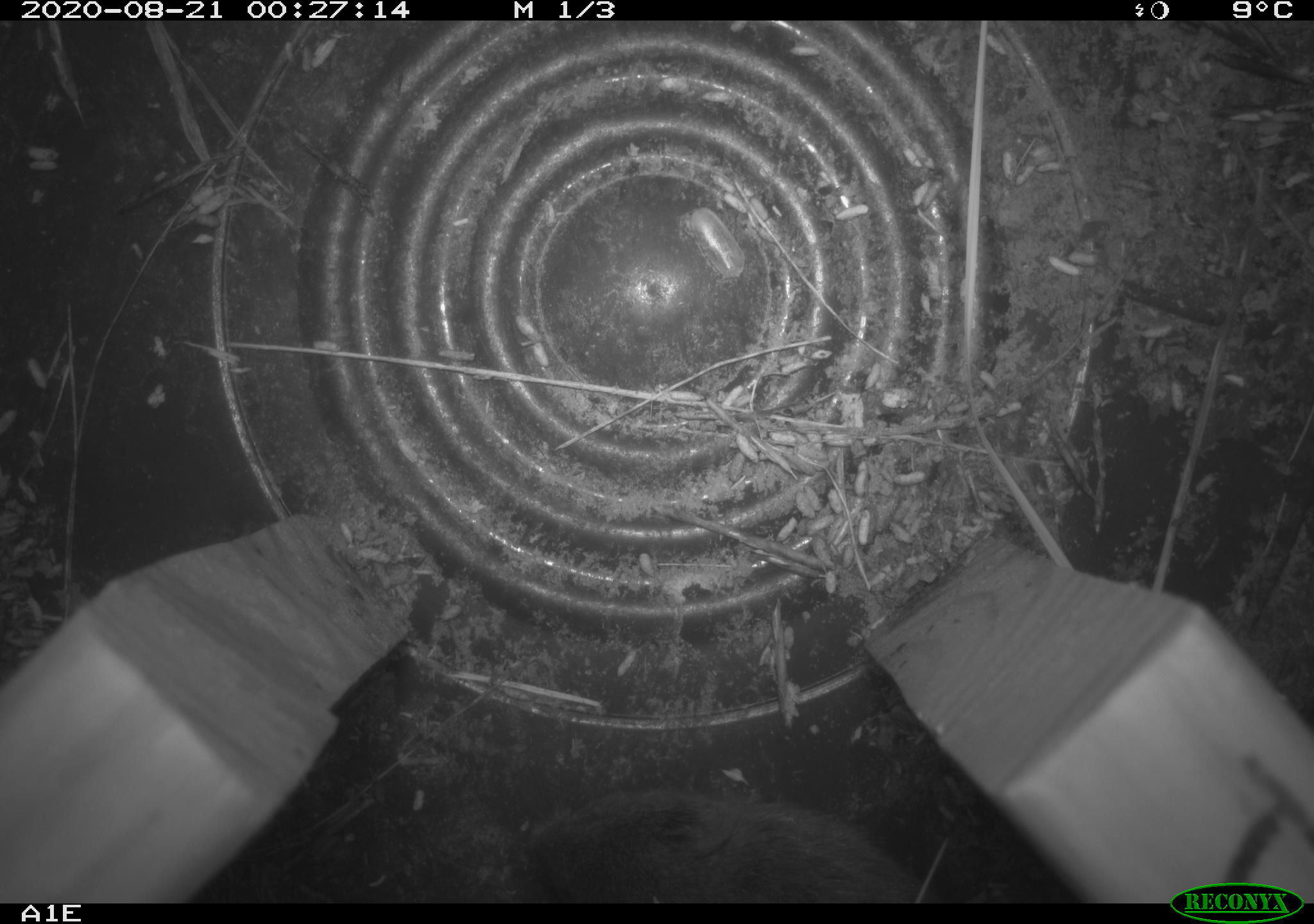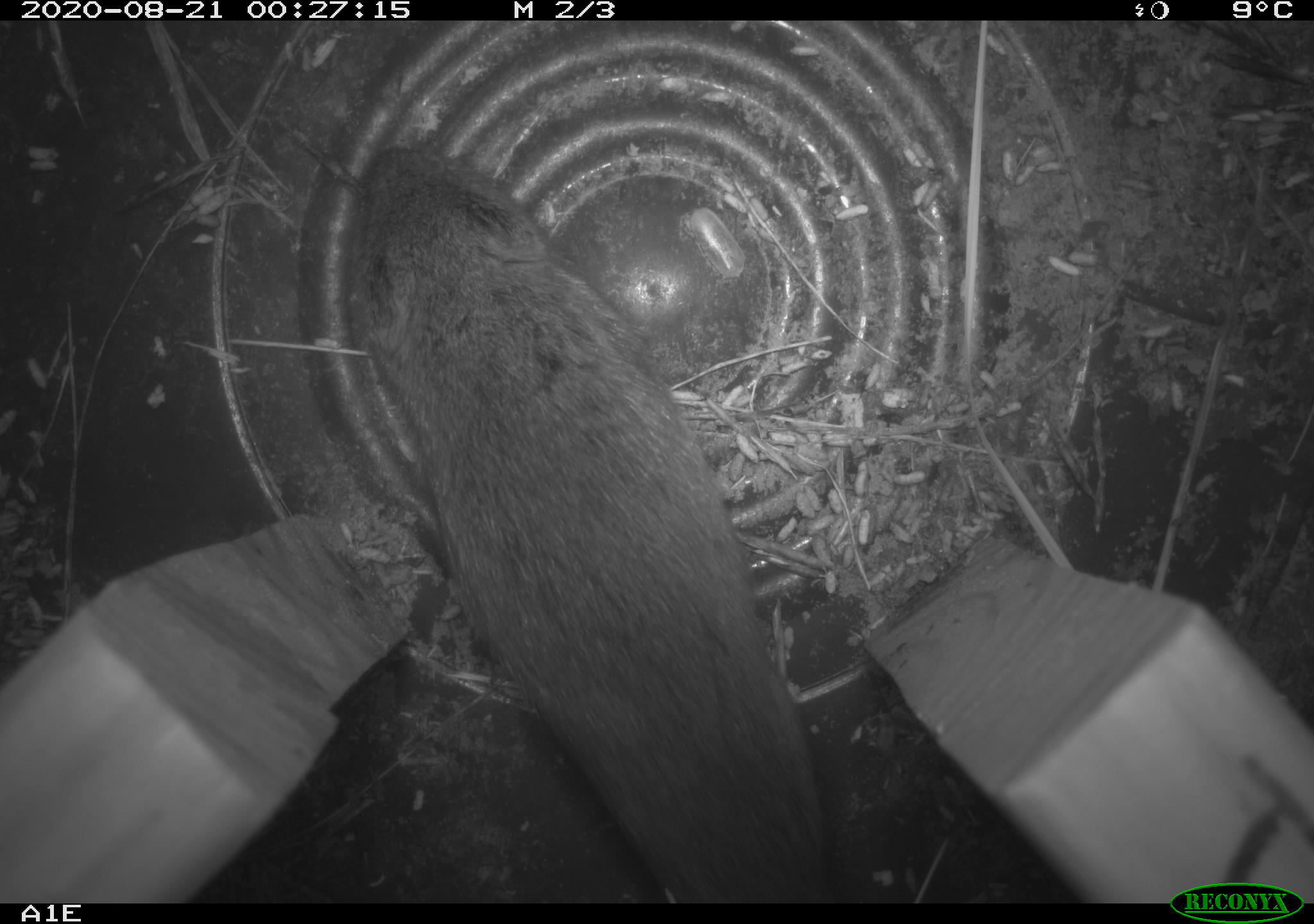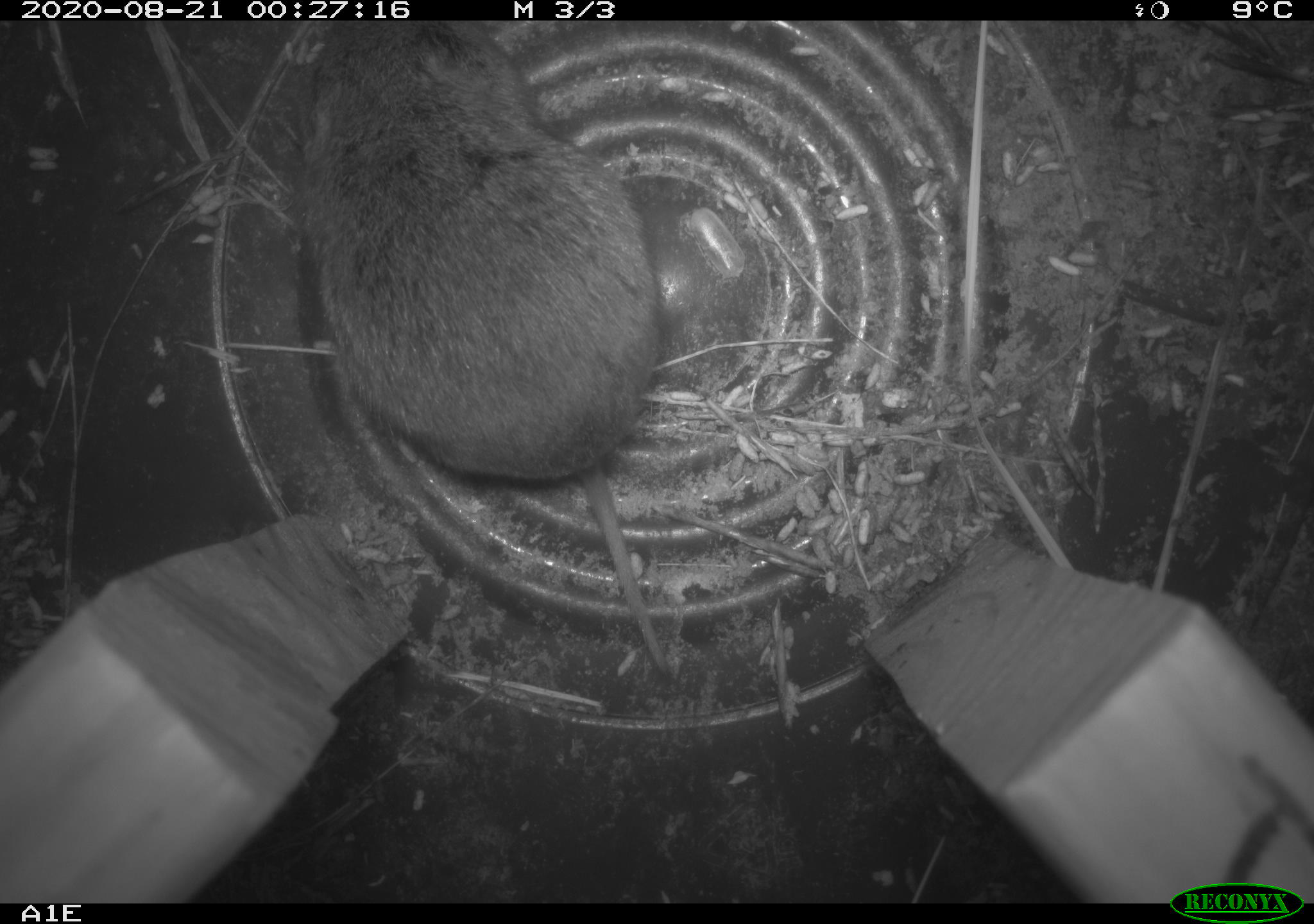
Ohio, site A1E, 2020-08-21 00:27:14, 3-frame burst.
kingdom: Animalia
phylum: Chordata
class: Mammalia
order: Rodentia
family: Cricetidae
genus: Microtus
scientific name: Microtus pennsylvanicus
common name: meadow vole